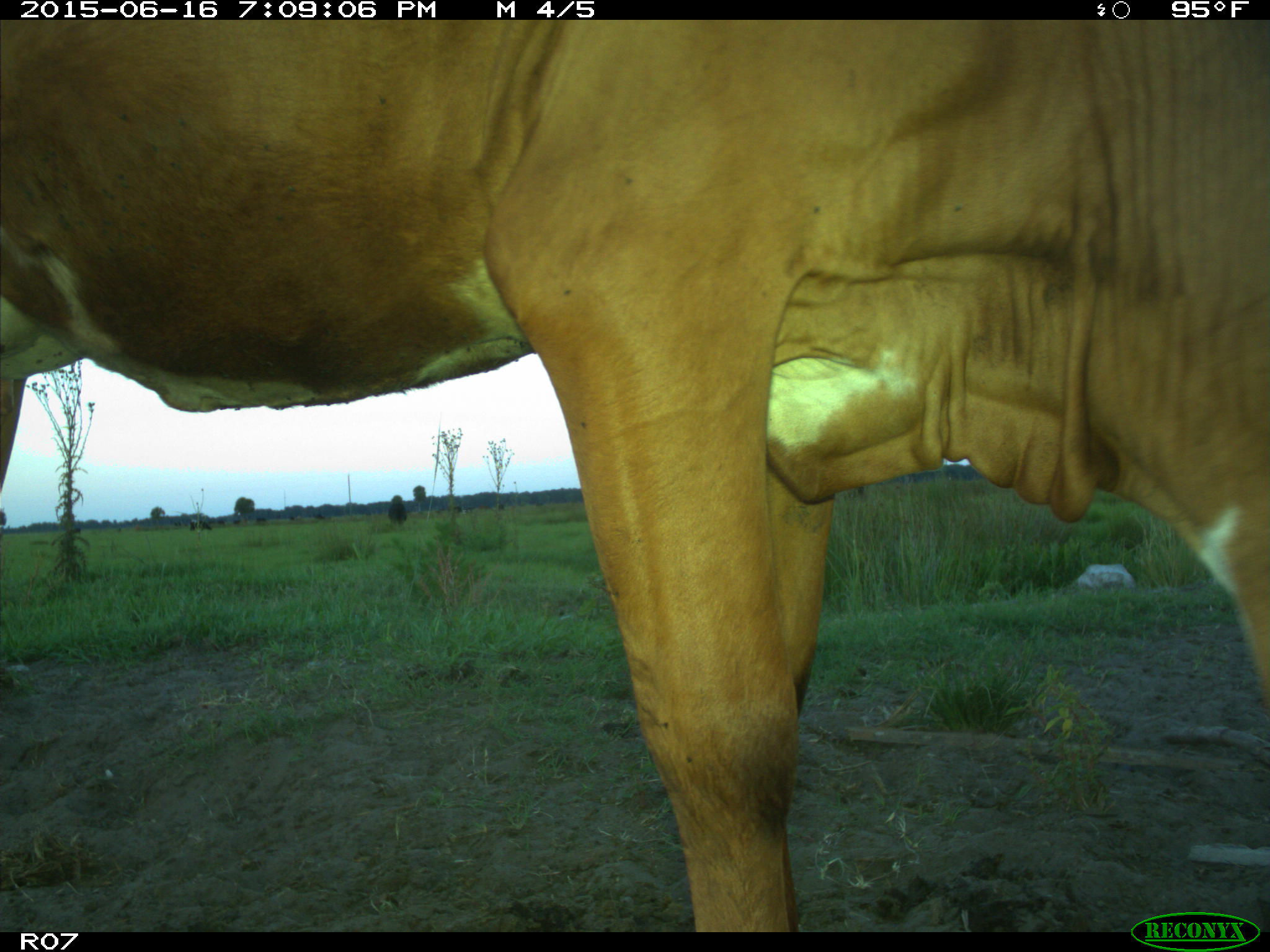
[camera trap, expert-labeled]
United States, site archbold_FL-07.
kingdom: Animalia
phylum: Chordata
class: Mammalia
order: Artiodactyla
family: Bovidae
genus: Bos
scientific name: Bos taurus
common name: domestic cow